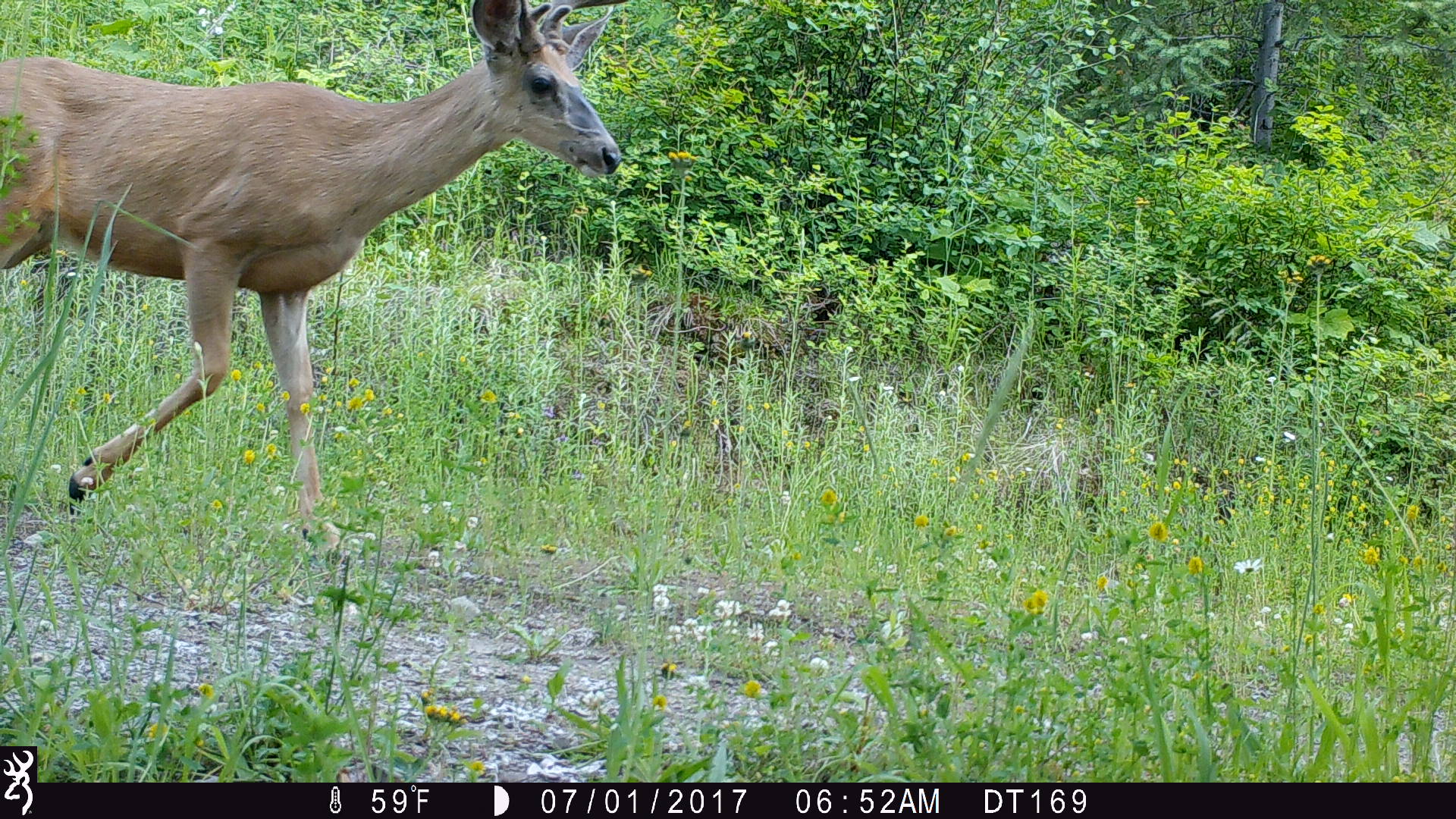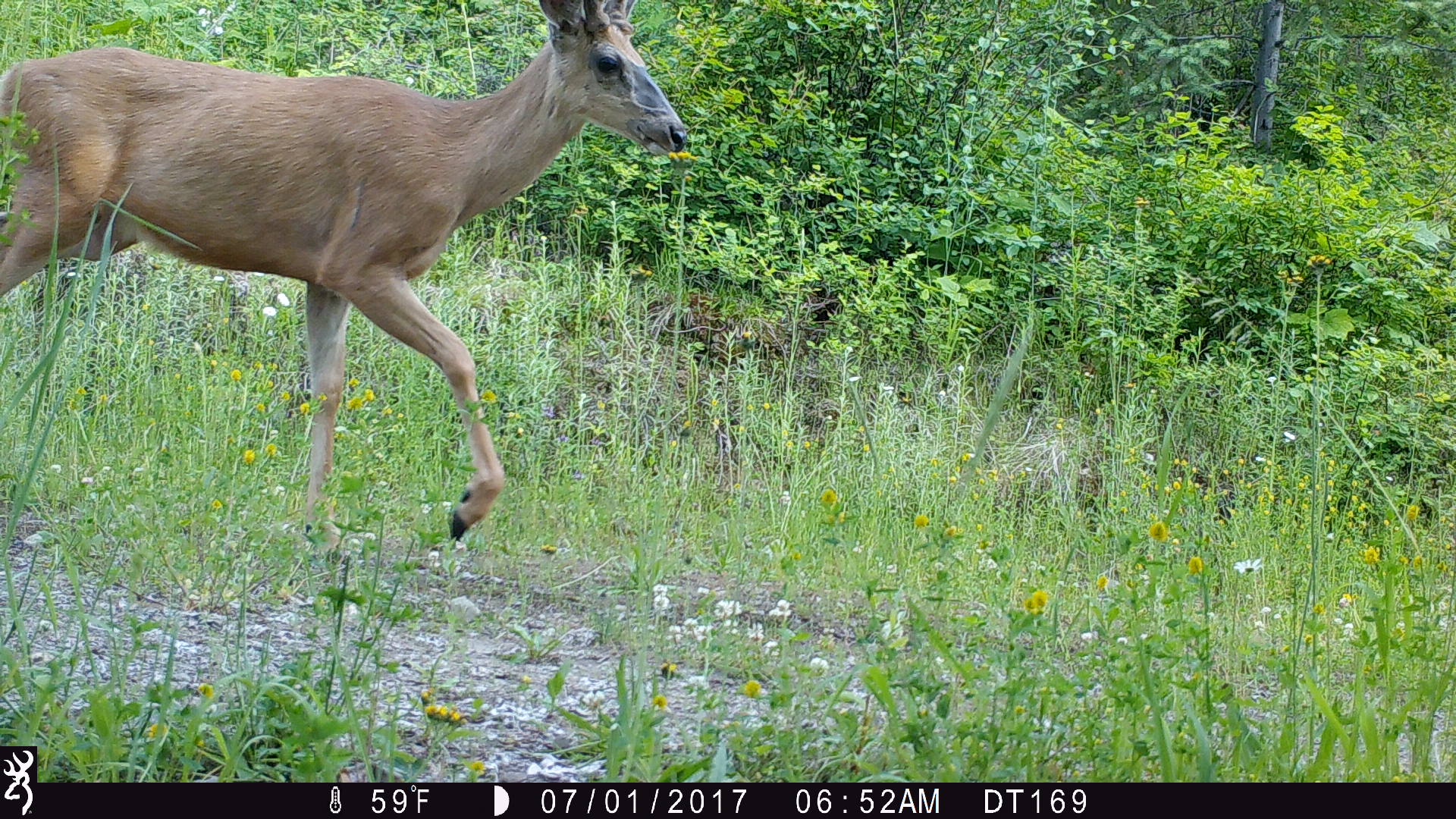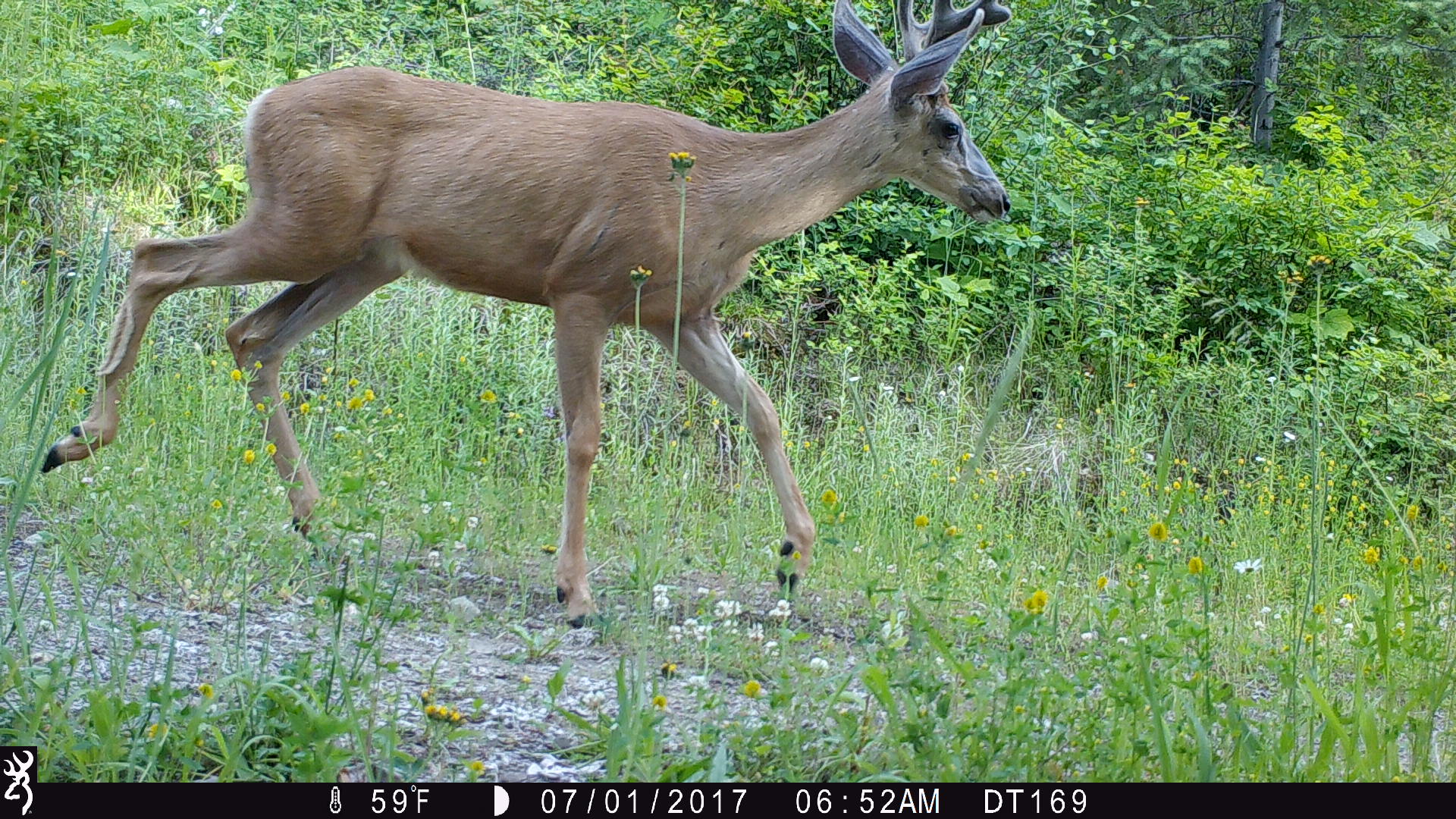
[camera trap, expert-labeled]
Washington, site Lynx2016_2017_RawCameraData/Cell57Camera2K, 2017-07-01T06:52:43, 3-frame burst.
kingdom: Animalia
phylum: Chordata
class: Mammalia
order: Artiodactyla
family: Cervidae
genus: Odocoileus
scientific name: Odocoileus hemionus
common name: mule deer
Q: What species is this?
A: Odocoileus hemionus (mule deer).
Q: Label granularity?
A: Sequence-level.